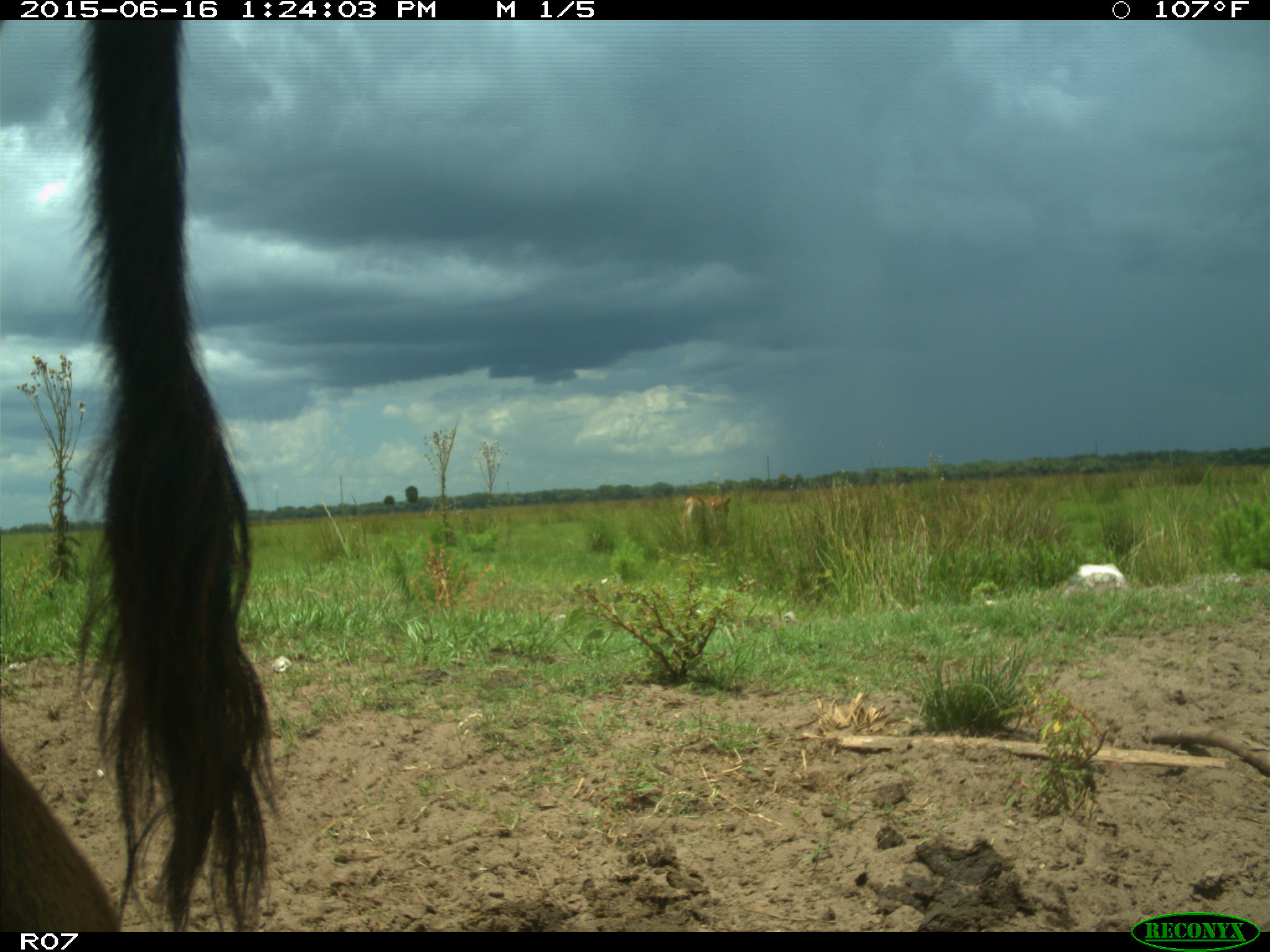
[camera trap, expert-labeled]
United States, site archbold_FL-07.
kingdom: Animalia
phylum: Chordata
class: Mammalia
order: Artiodactyla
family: Bovidae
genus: Bos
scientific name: Bos taurus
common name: domestic cow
Bos taurus (domestic cow).